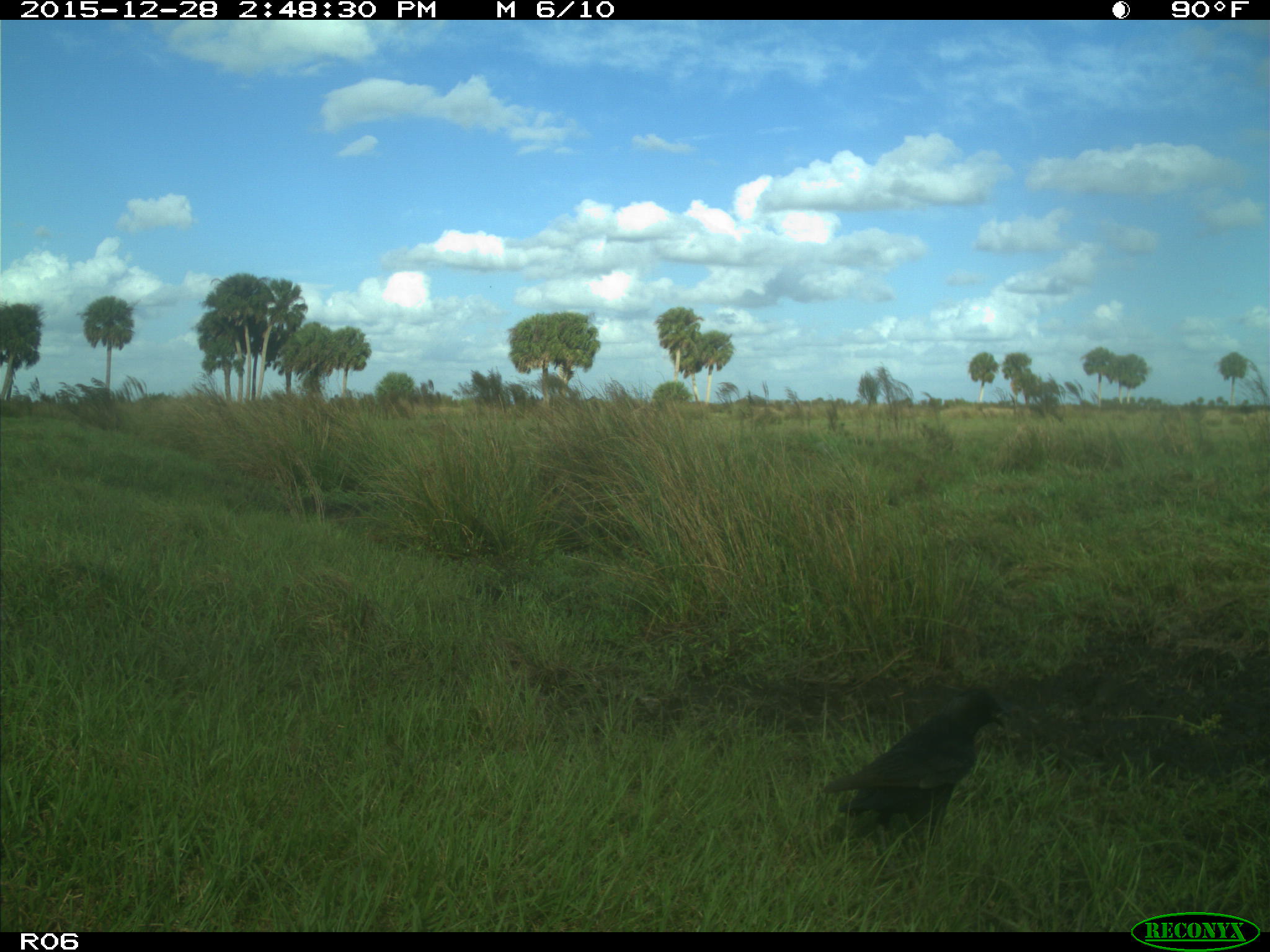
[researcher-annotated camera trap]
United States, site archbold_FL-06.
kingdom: Animalia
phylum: Chordata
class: Aves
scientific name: Aves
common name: birds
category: unidentified bird